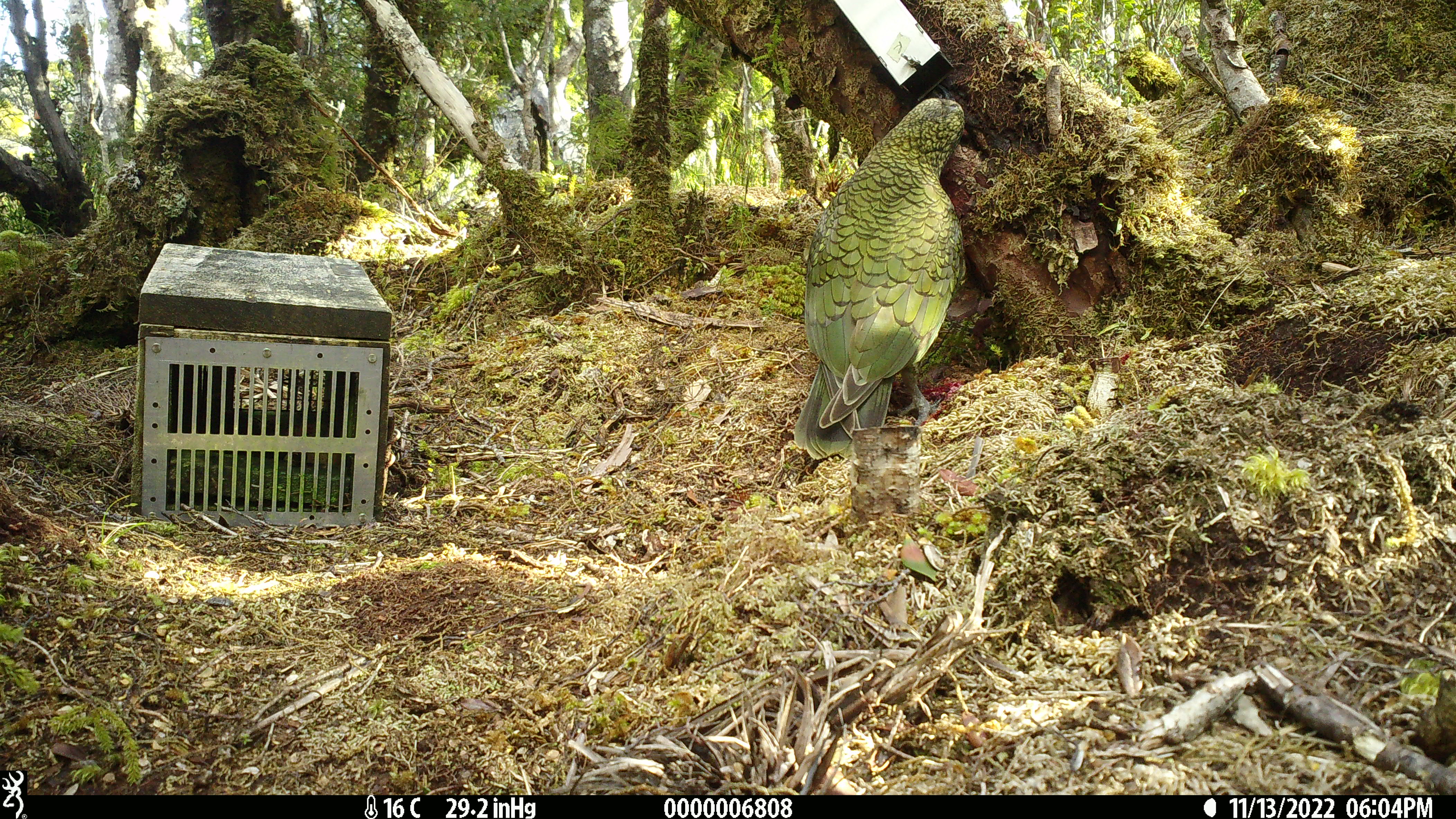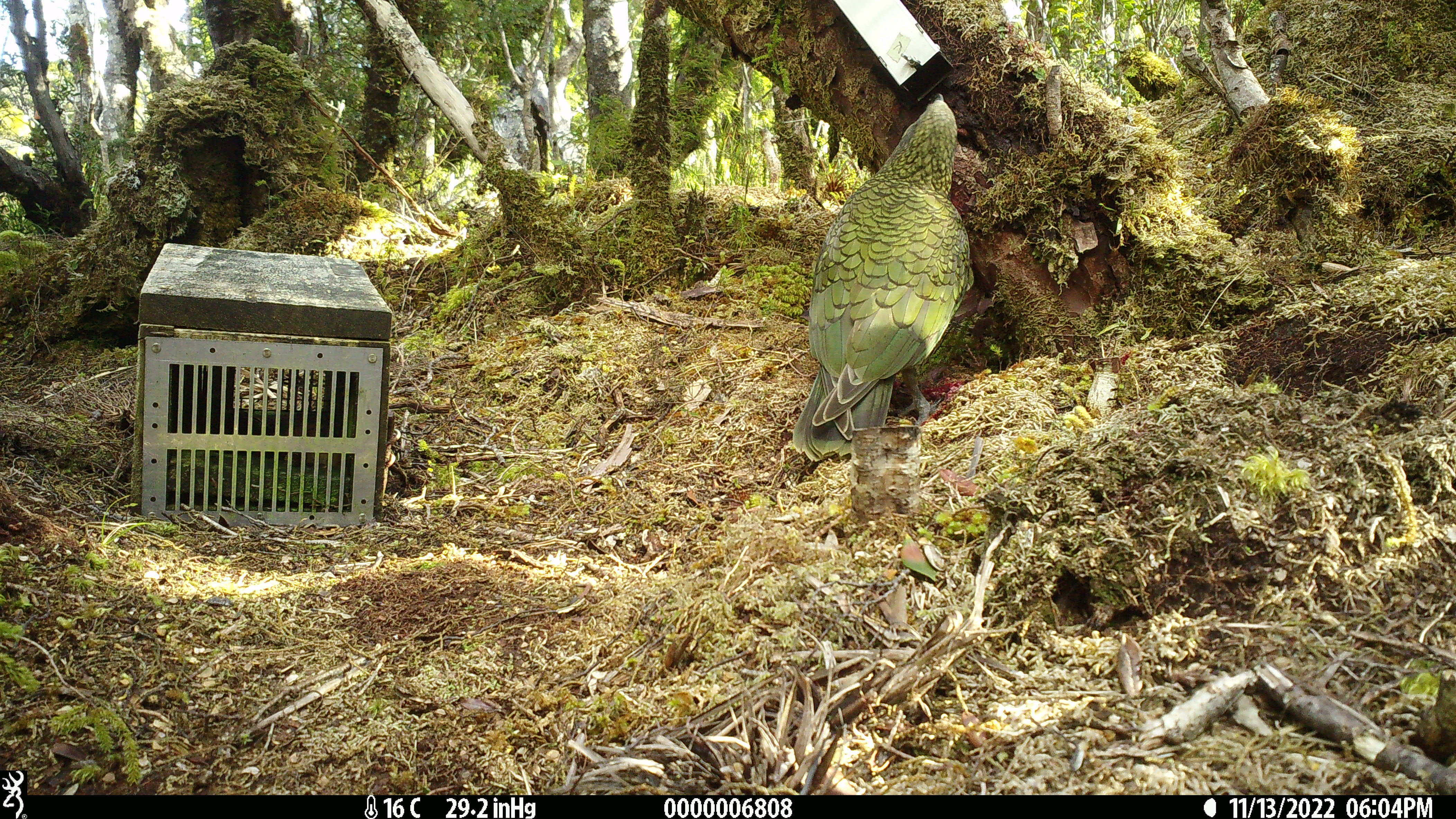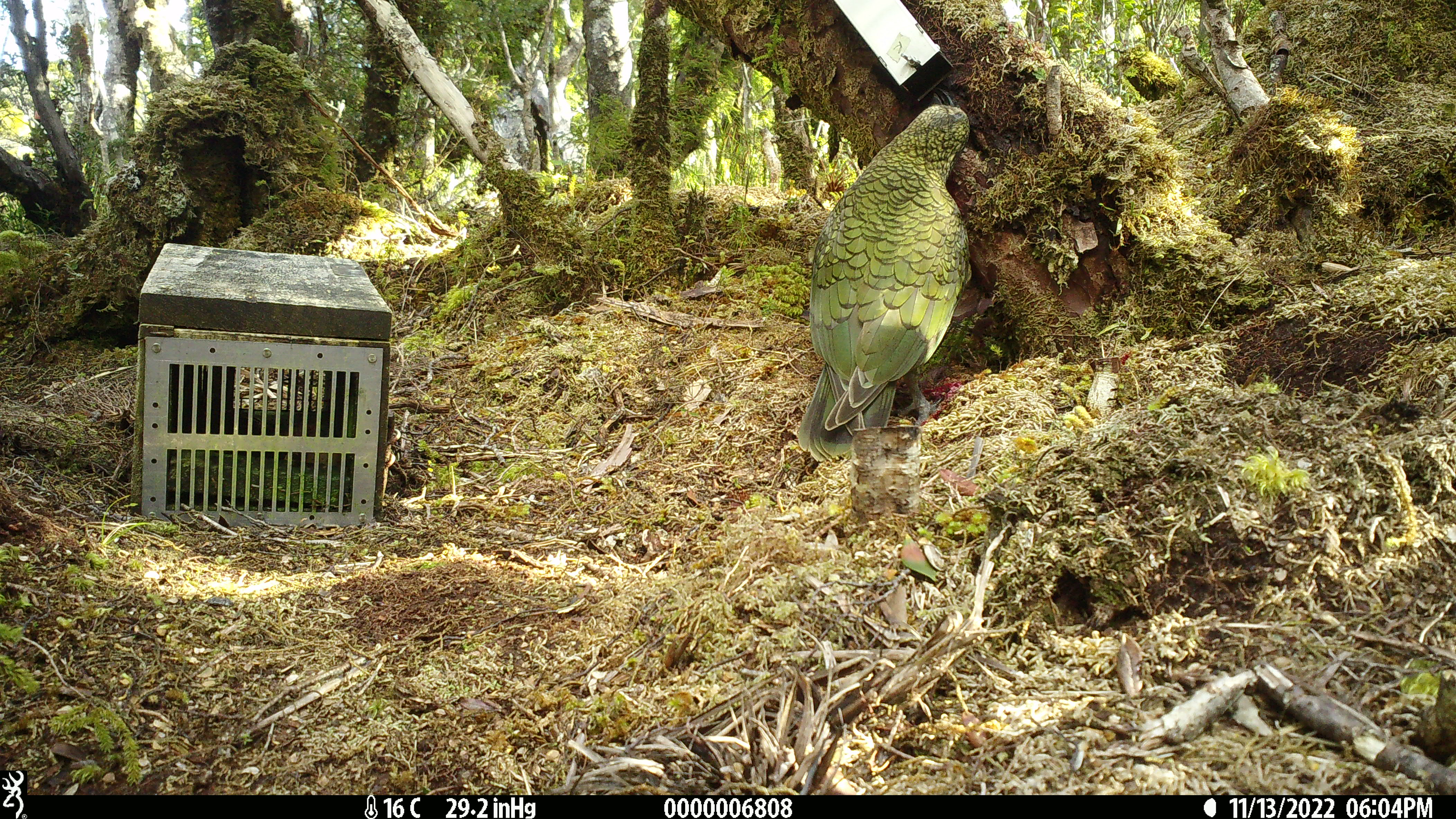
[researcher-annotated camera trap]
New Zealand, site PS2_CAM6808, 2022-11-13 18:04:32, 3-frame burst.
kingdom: Animalia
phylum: Chordata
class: Aves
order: Psittaciformes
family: Strigopidae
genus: Nestor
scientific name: Nestor notabilis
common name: kea